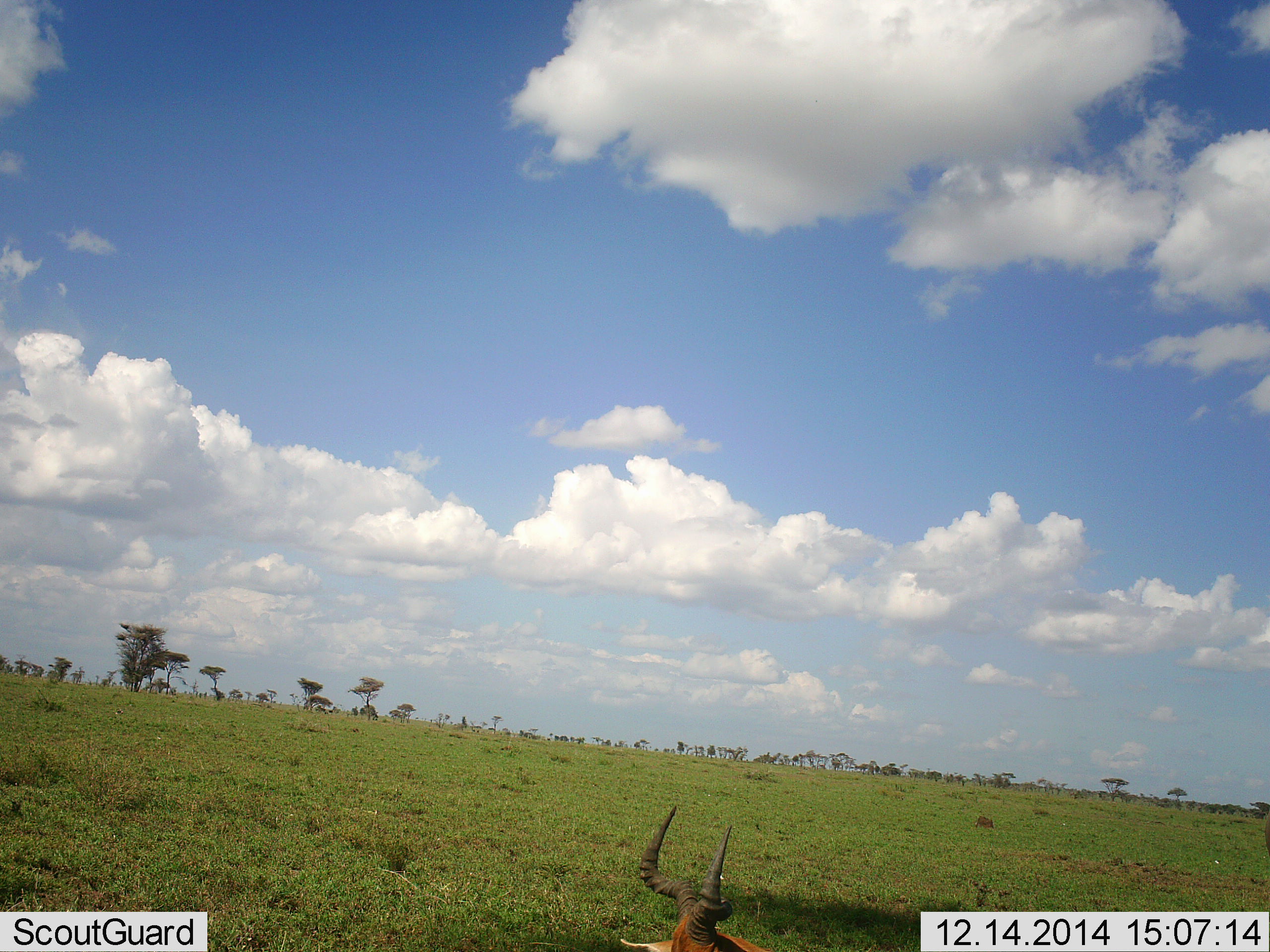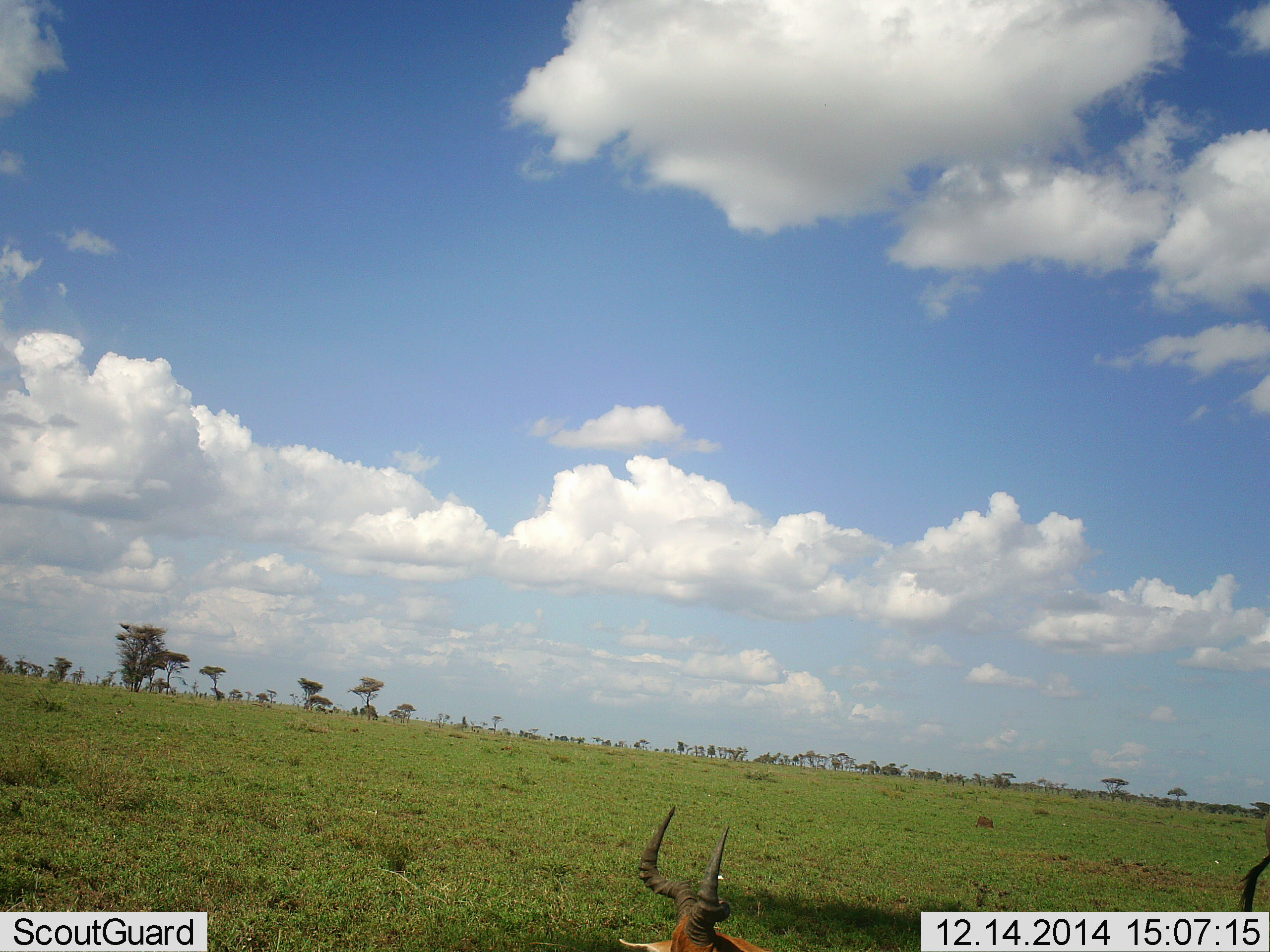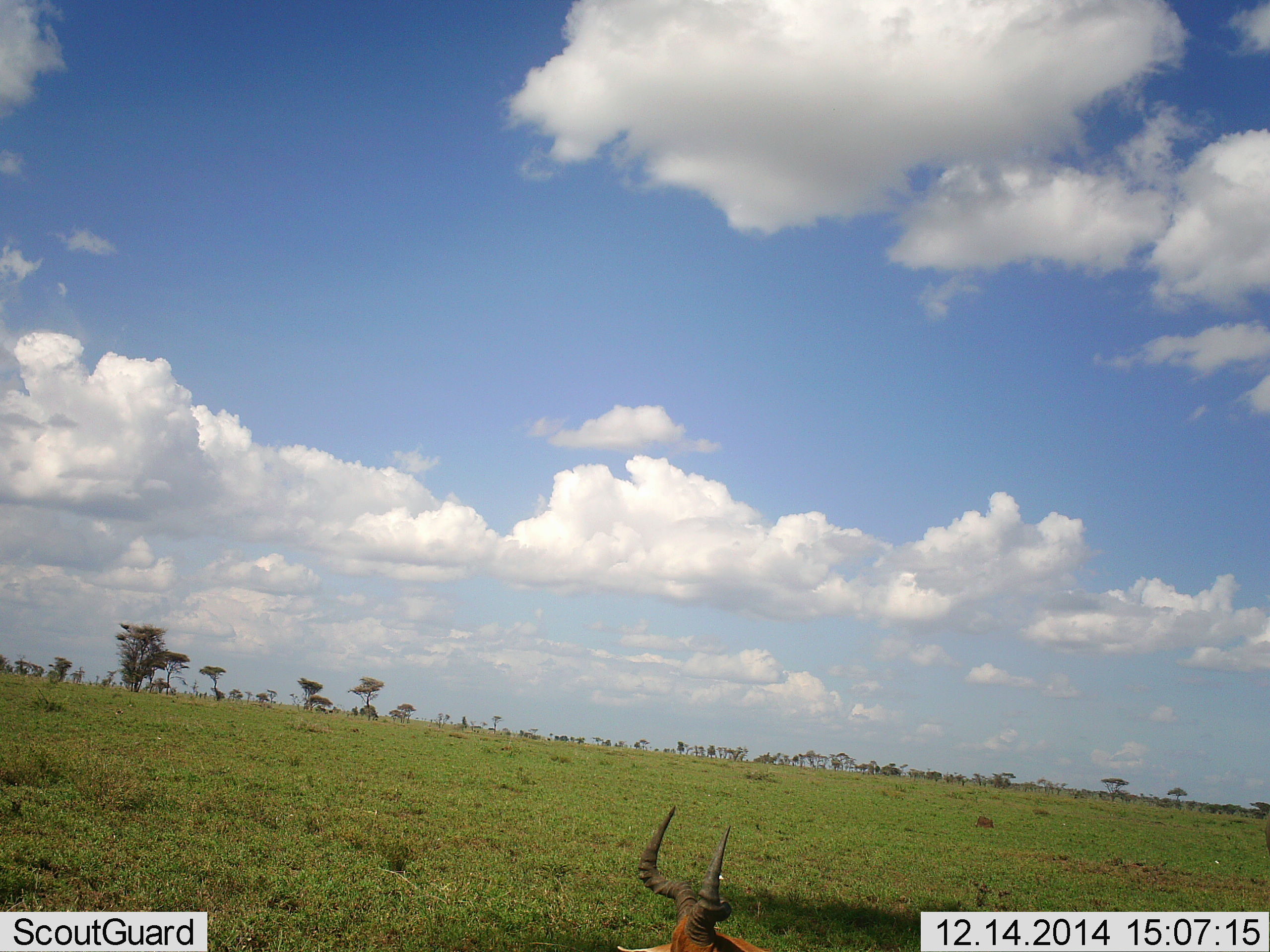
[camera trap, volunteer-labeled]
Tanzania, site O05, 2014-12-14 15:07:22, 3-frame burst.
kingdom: Animalia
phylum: Chordata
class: Mammalia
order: Artiodactyla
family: Bovidae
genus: Alcelaphus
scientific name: Alcelaphus buselaphus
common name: hartebeest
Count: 2.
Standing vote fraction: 67%.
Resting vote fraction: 67%.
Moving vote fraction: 0%.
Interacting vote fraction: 0%.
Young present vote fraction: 17%.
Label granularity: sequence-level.